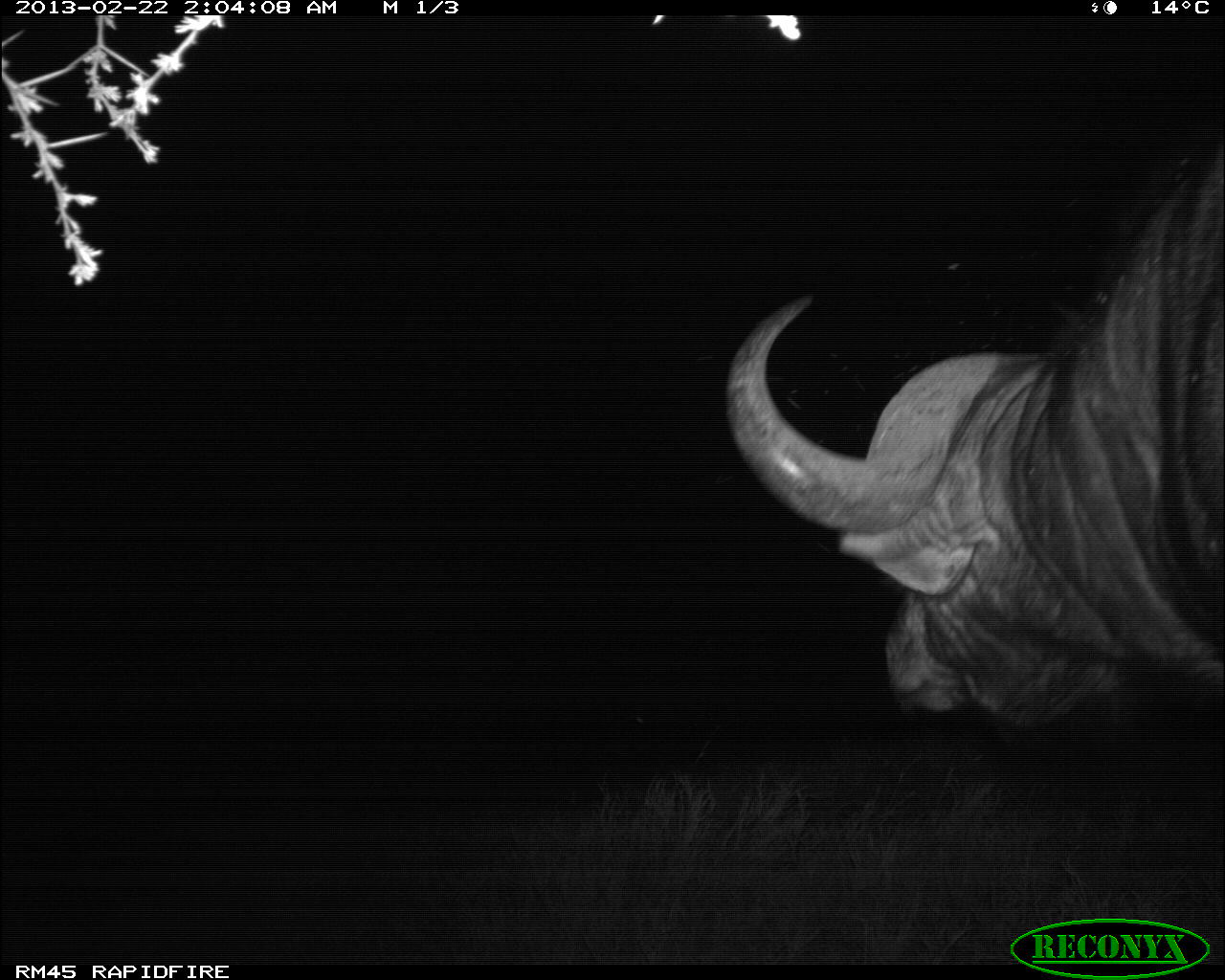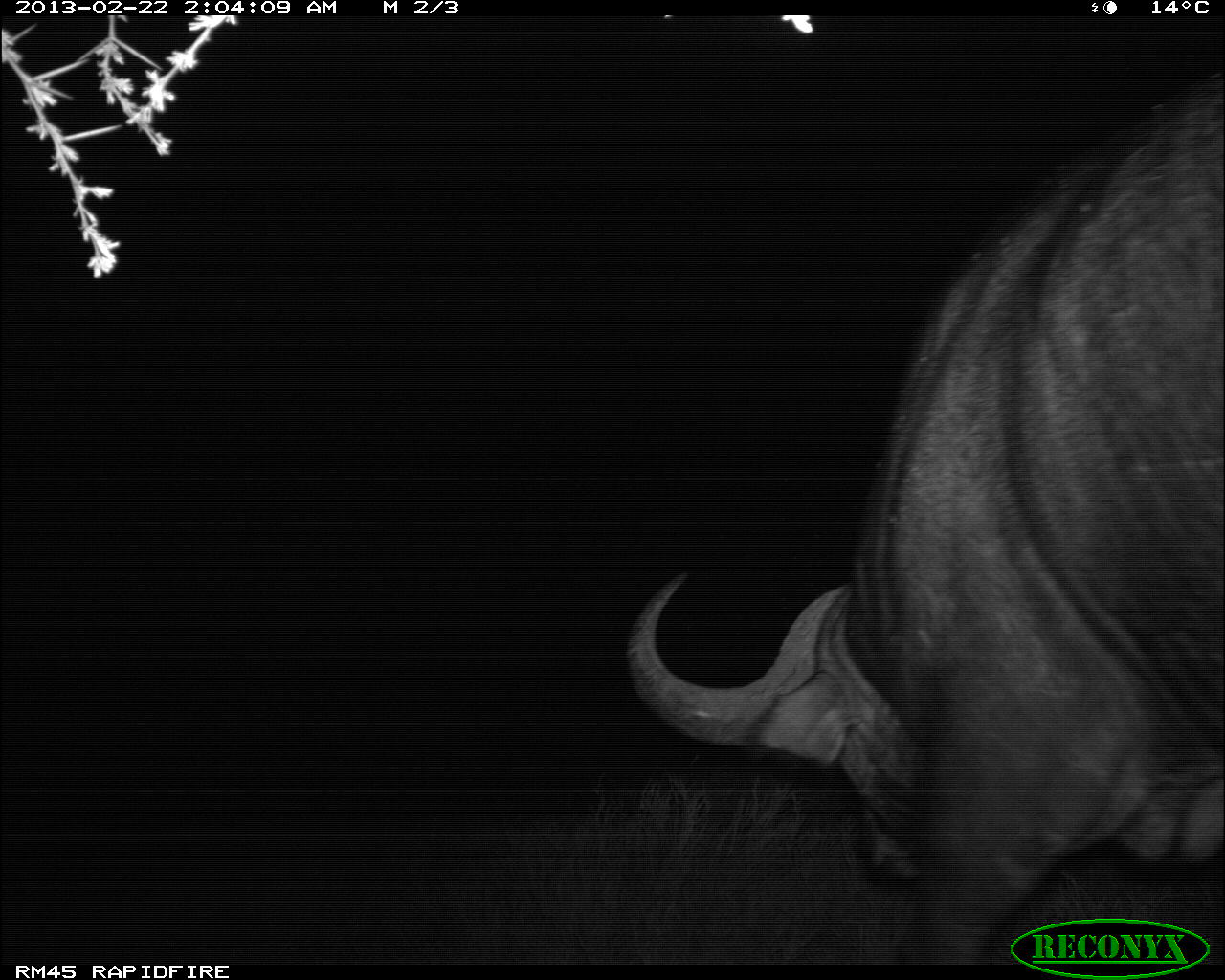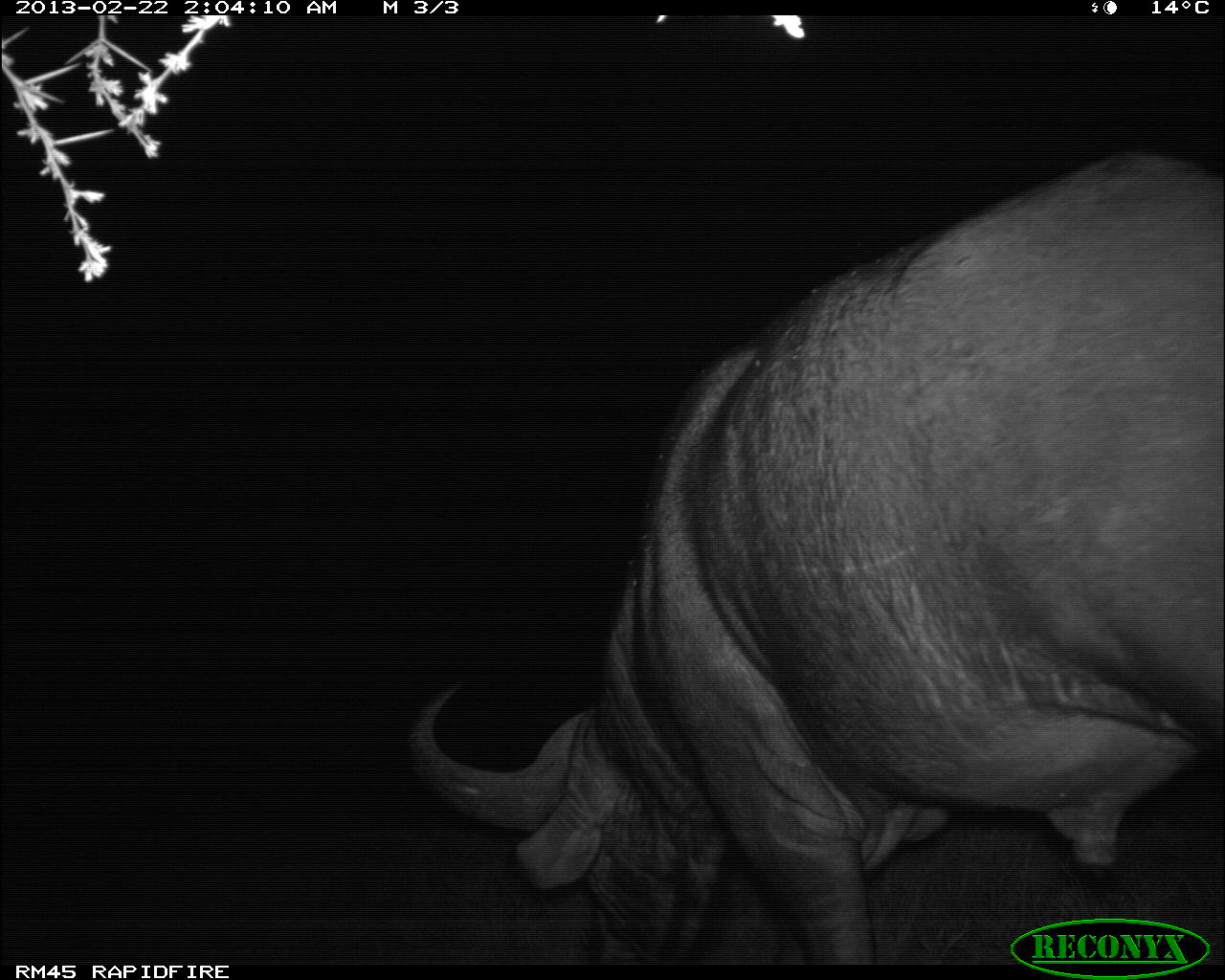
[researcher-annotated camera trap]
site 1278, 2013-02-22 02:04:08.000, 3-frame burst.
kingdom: Animalia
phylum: Chordata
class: Mammalia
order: Artiodactyla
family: Bovidae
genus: Syncerus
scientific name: Syncerus caffer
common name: african buffalo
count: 1